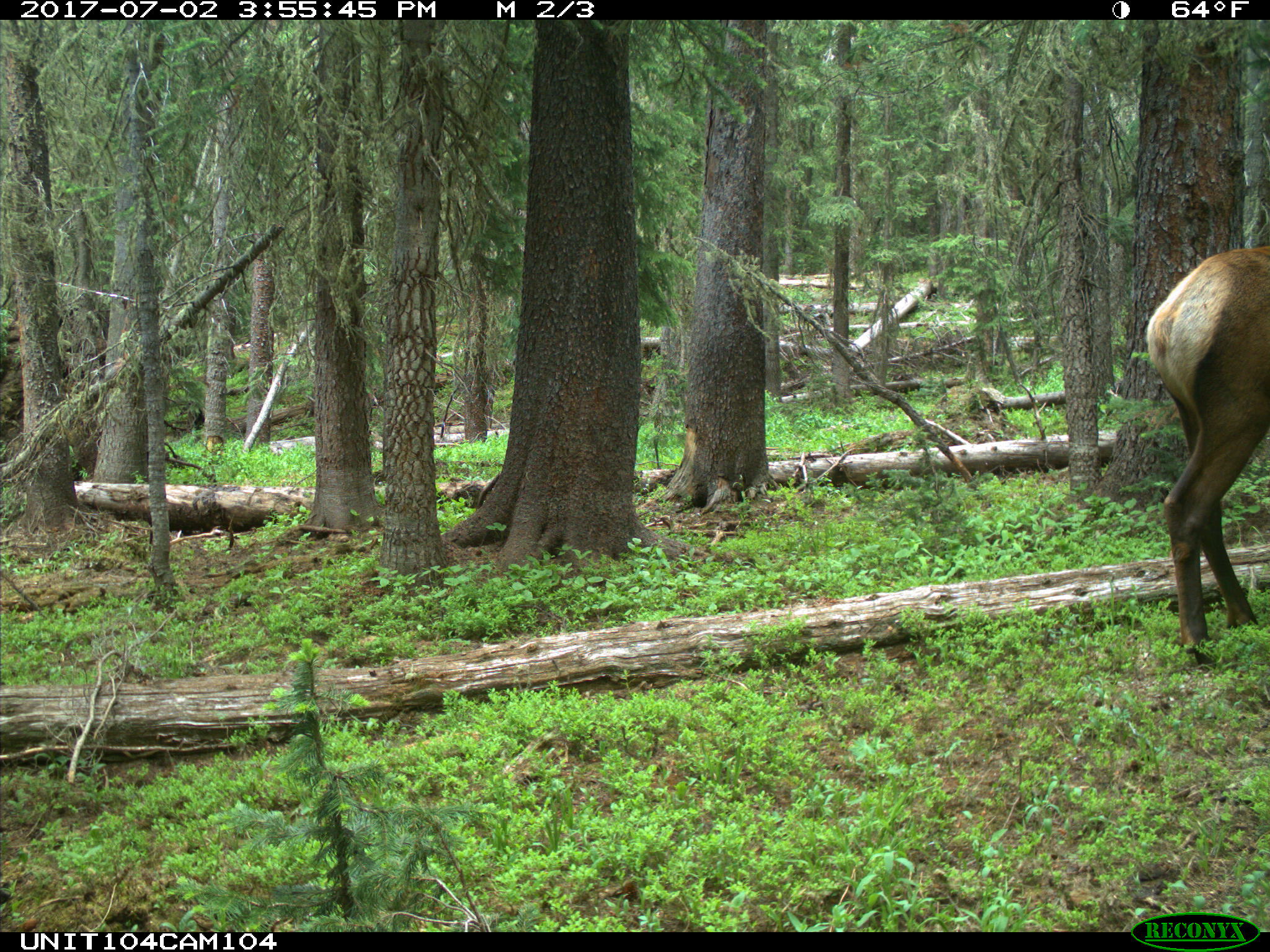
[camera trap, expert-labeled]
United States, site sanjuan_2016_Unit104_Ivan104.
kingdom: Animalia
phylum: Chordata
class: Mammalia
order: Artiodactyla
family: Cervidae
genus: Cervus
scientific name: Cervus elaphus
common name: red deer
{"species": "Cervus elaphus (red deer)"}